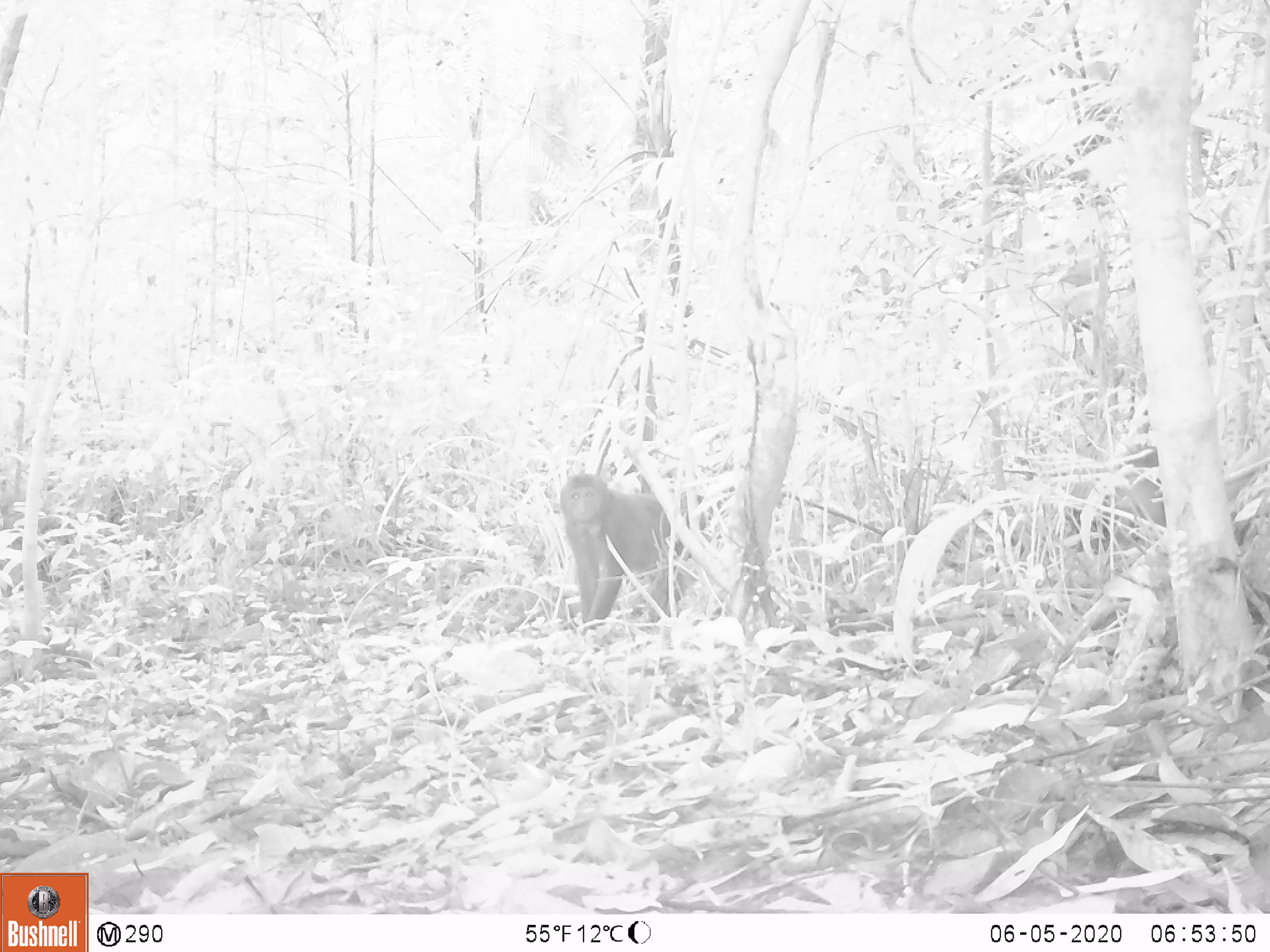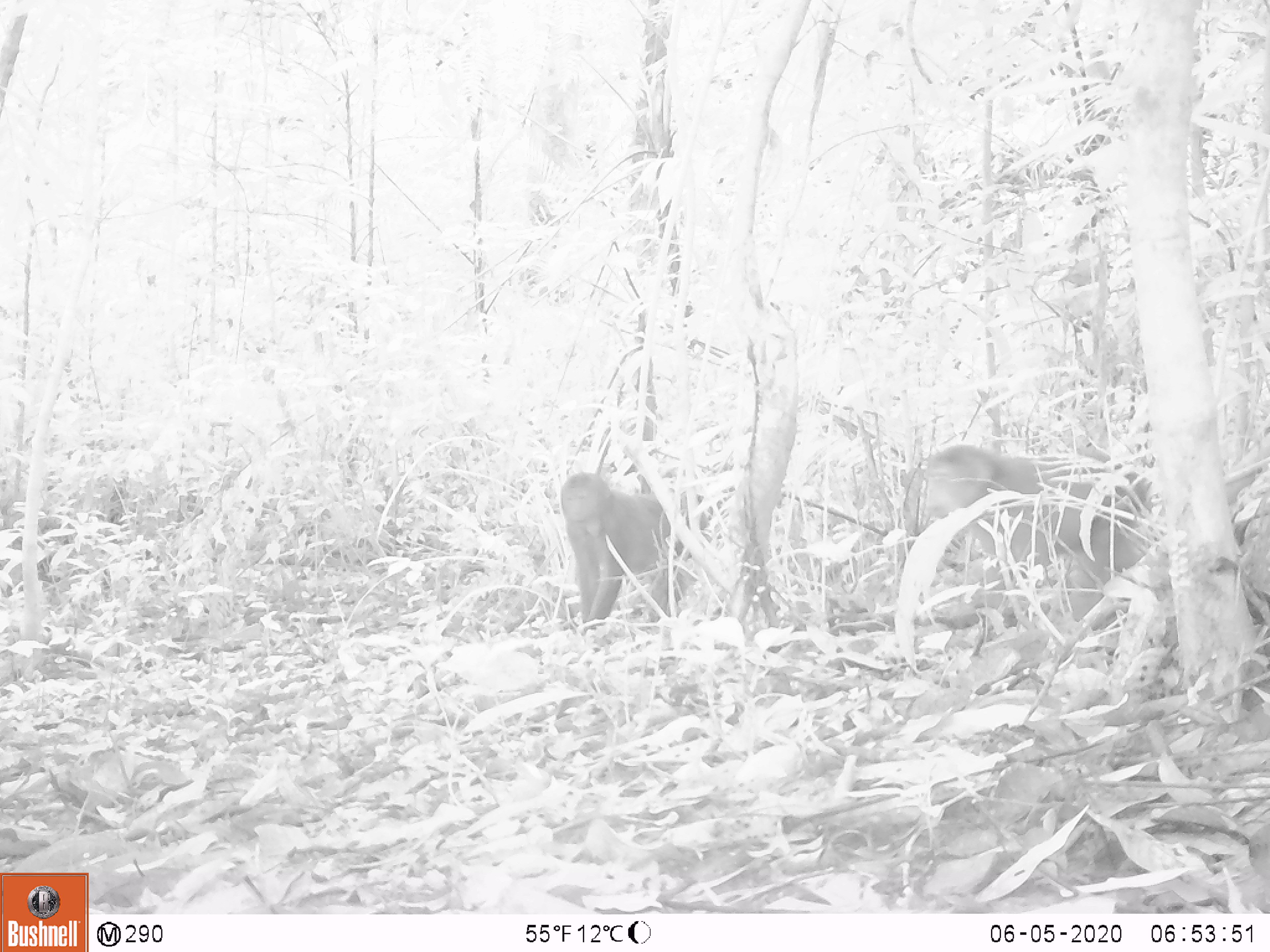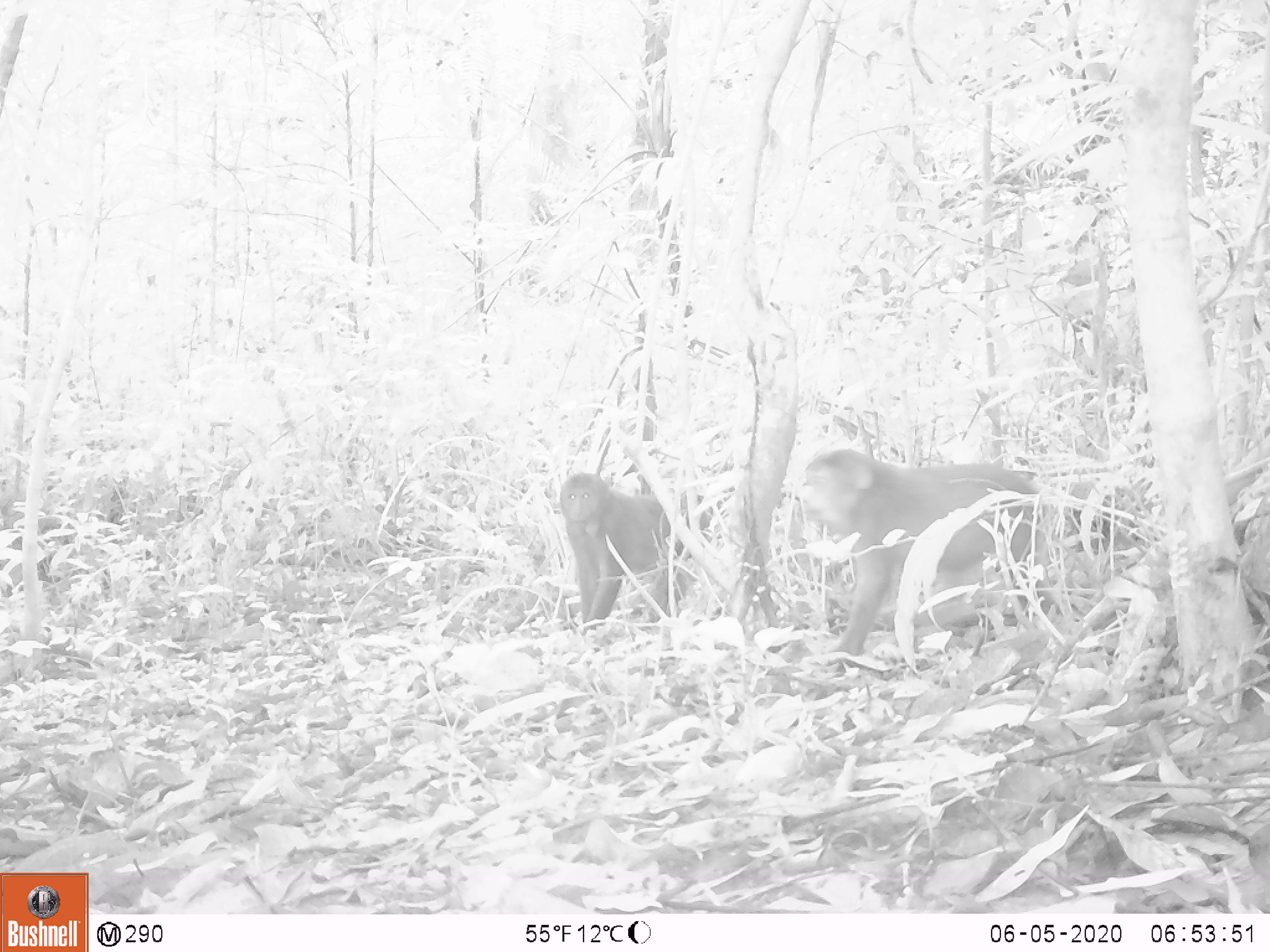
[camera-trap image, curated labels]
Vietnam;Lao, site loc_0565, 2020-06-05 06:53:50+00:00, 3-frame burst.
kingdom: Animalia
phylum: Chordata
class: Mammalia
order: Primates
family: Cercopithecidae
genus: Macaca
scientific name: Macaca arctoides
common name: stump-tailed macaque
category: stump tailed macaque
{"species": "stump tailed macaque (stump-tailed macaque) (Macaca arctoides)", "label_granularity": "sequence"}